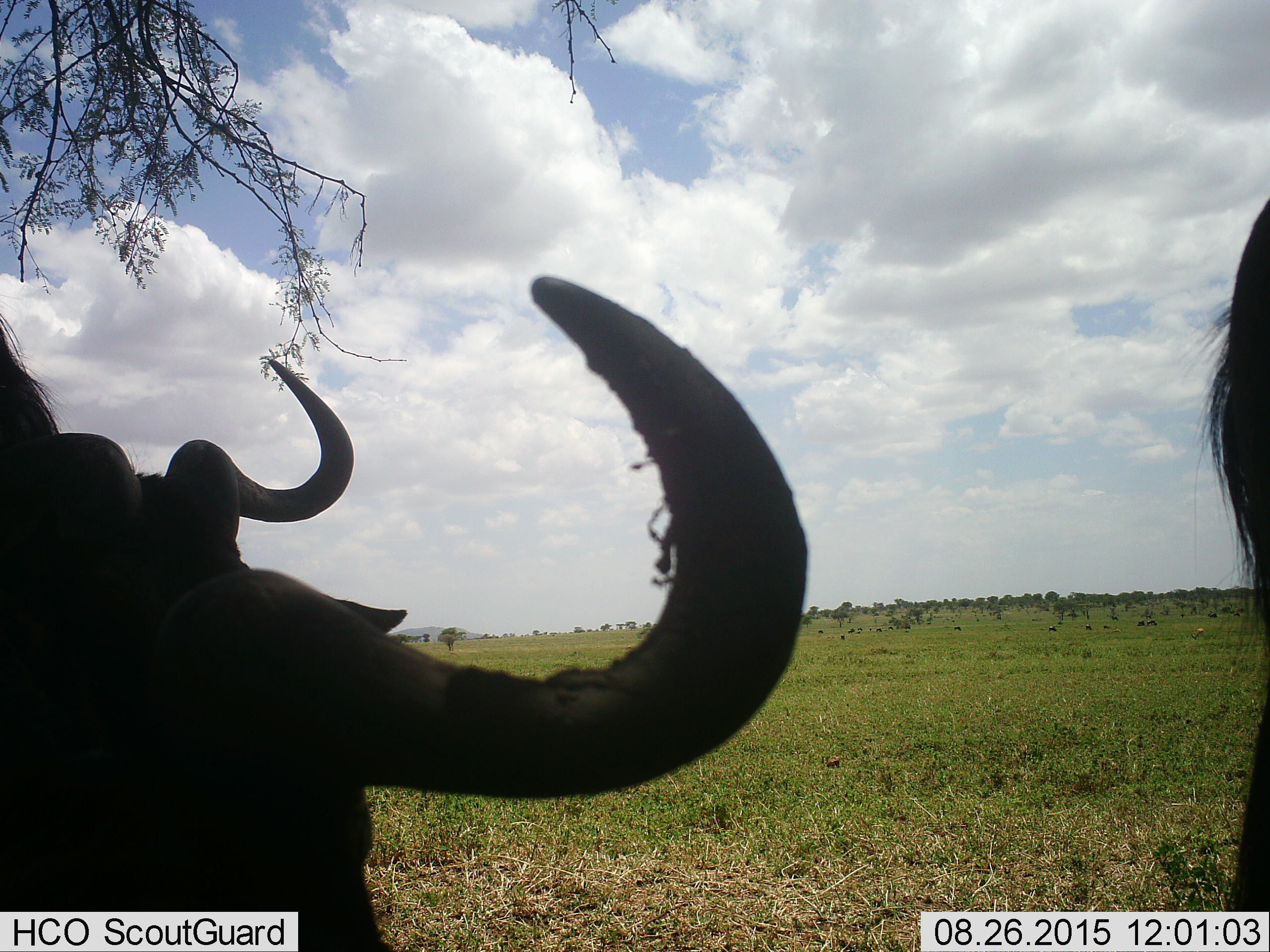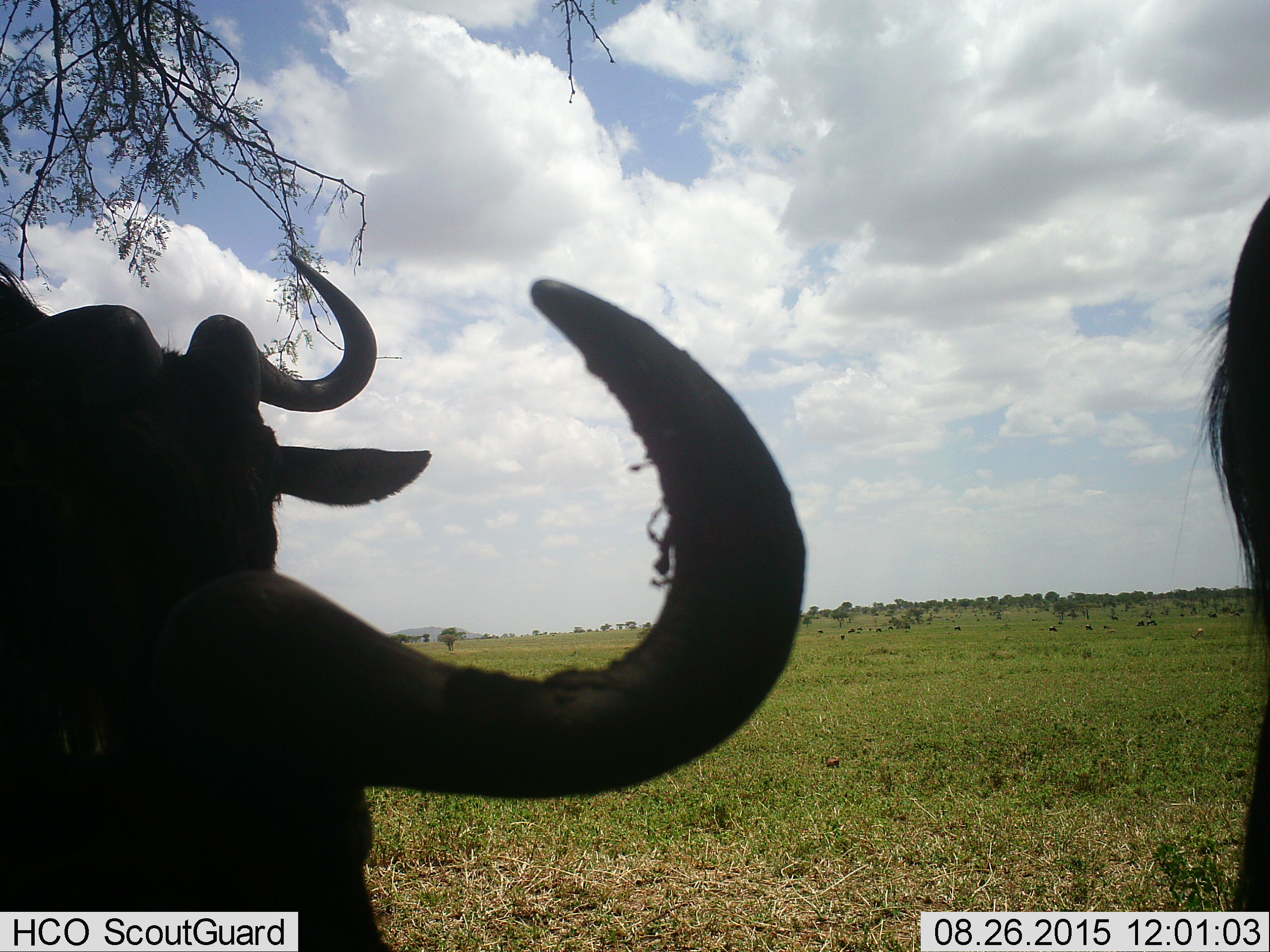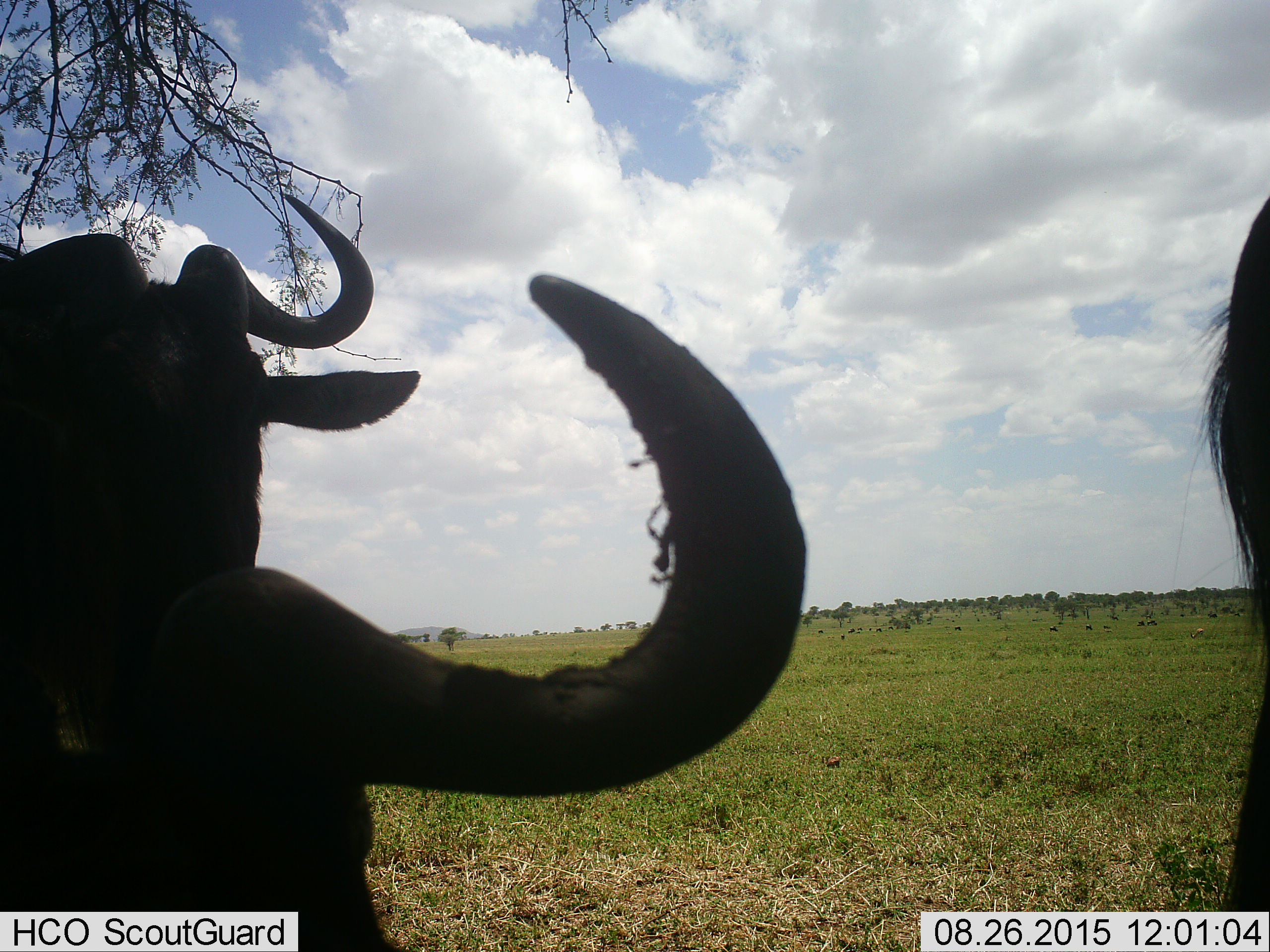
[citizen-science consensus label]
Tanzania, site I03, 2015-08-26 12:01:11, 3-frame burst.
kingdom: Animalia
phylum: Chordata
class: Mammalia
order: Artiodactyla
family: Bovidae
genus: Connochaetes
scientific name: Connochaetes taurinus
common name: blue wildebeest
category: wildebeest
Wildebeest (blue wildebeest) (Connochaetes taurinus), count 3. Behavior (volunteer vote fractions): standing 100%, resting 0%, moving 20%, interacting 0%. Young present (vote fraction): 0%. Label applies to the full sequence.